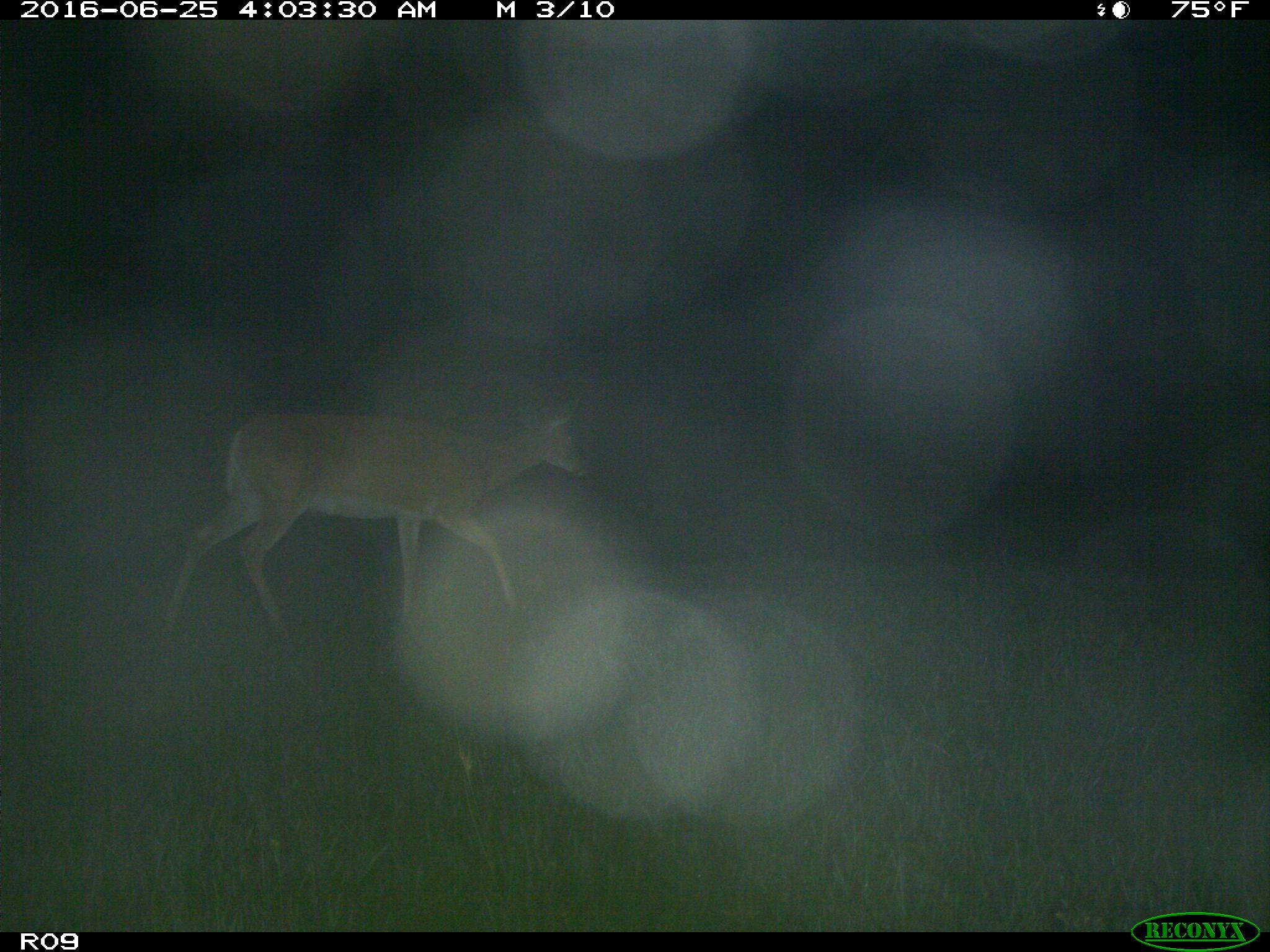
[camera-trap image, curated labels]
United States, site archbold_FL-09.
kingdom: Animalia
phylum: Chordata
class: Mammalia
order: Artiodactyla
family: Cervidae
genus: Odocoileus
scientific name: Odocoileus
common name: deer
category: unidentified deer